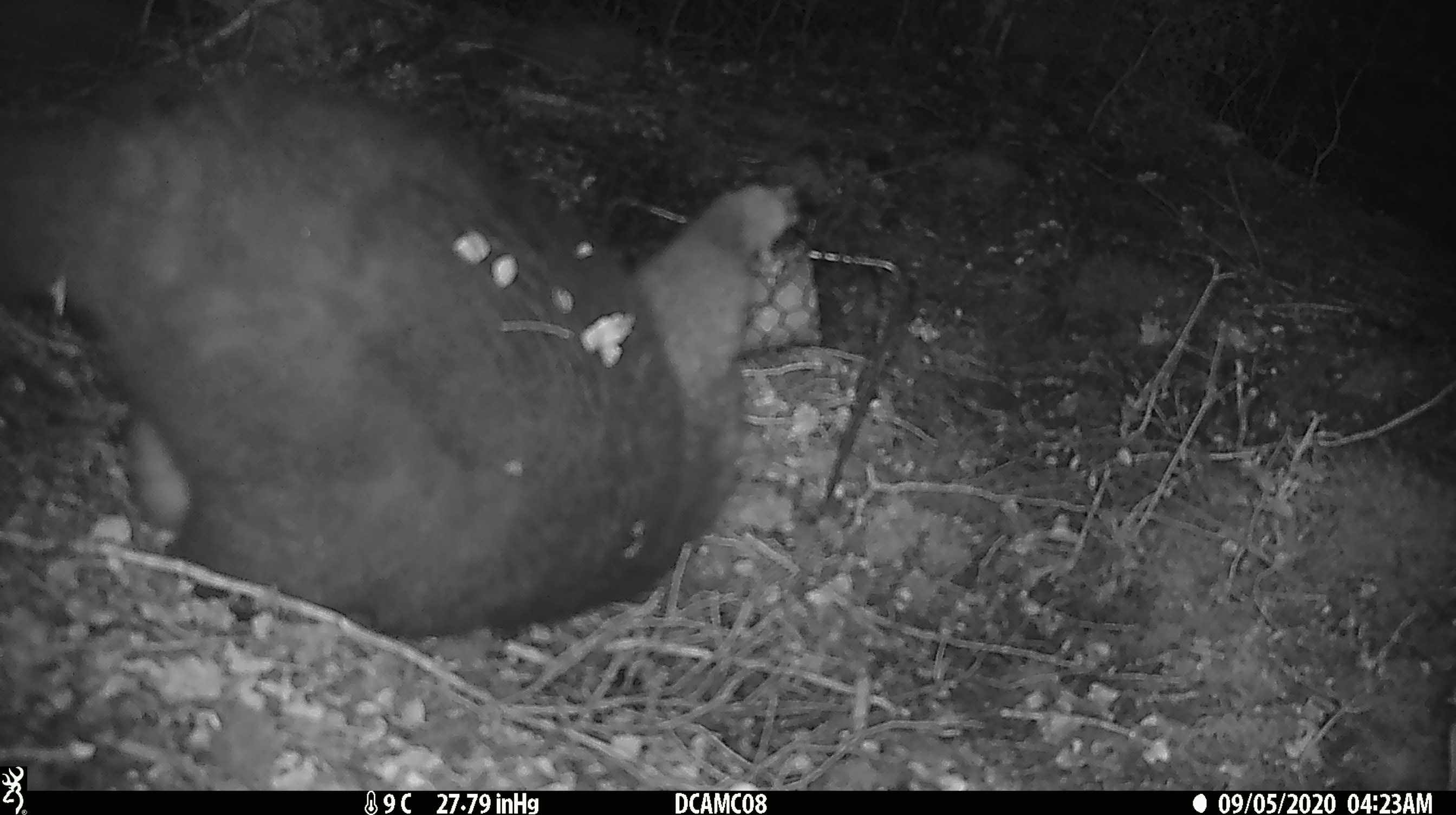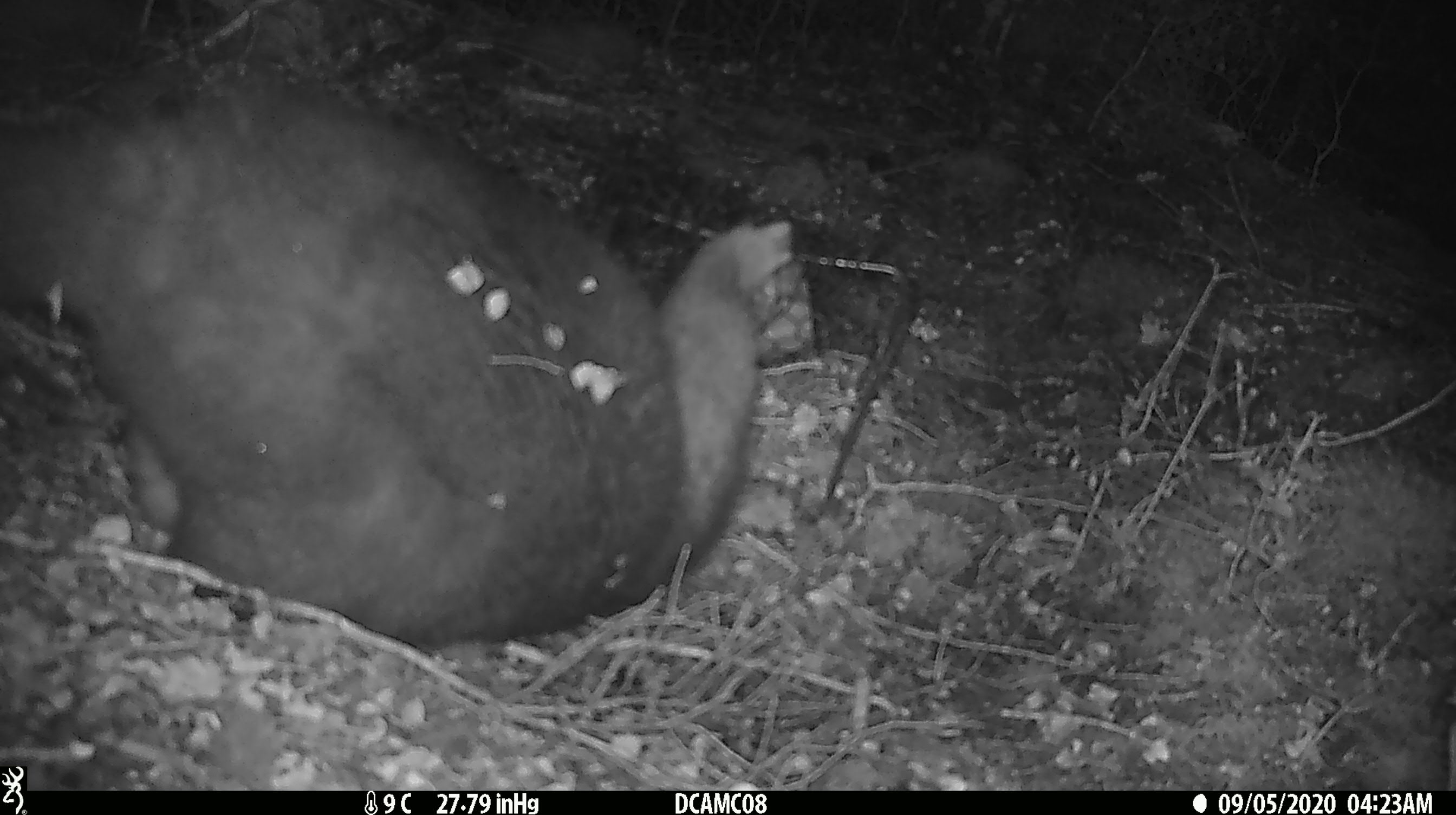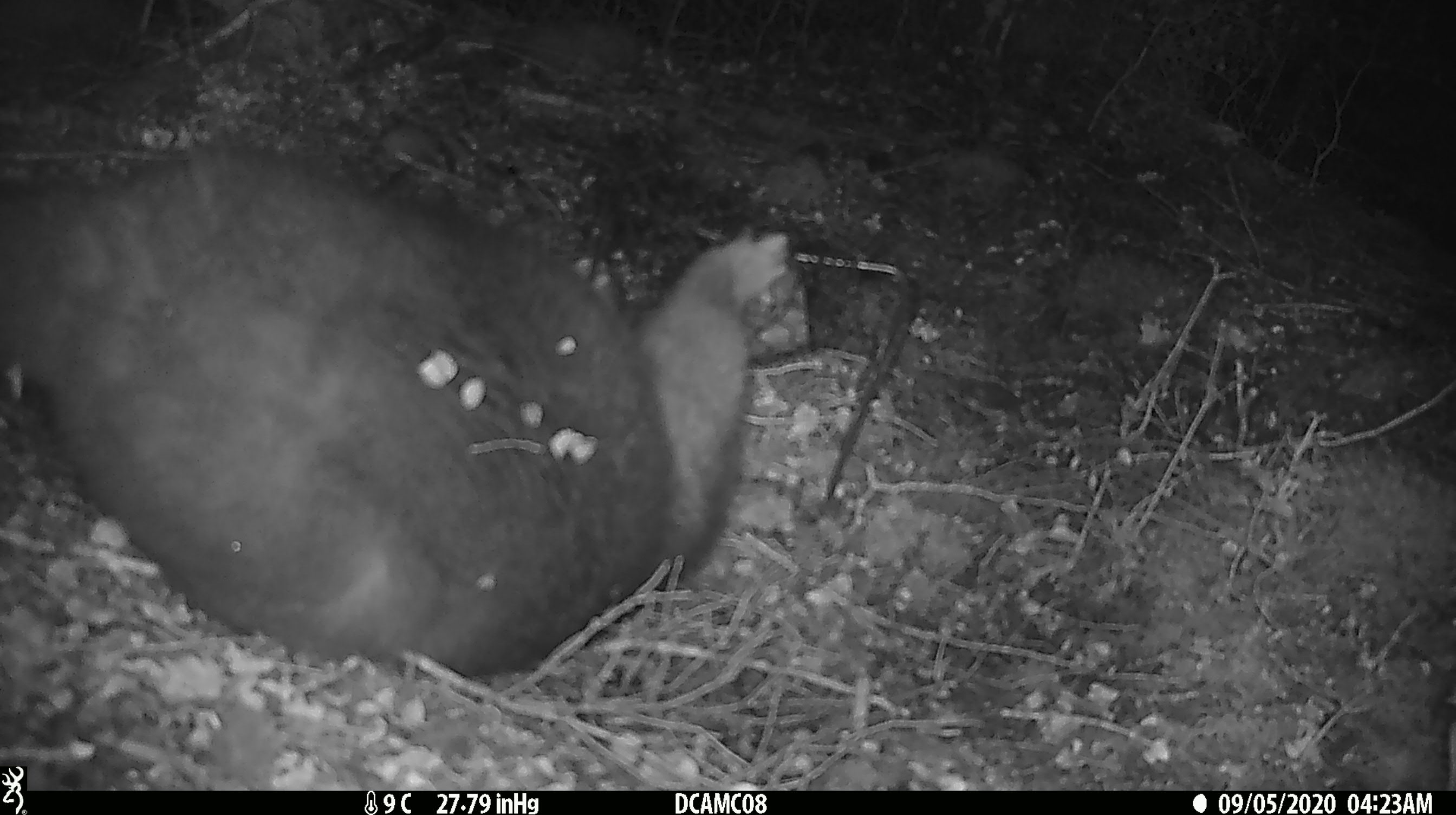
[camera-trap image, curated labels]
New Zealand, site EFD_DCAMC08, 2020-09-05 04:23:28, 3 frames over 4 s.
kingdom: Animalia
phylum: Chordata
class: Mammalia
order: Diprotodontia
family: Phalangeridae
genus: Trichosurus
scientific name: Trichosurus vulpecula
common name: common brushtail possum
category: possum